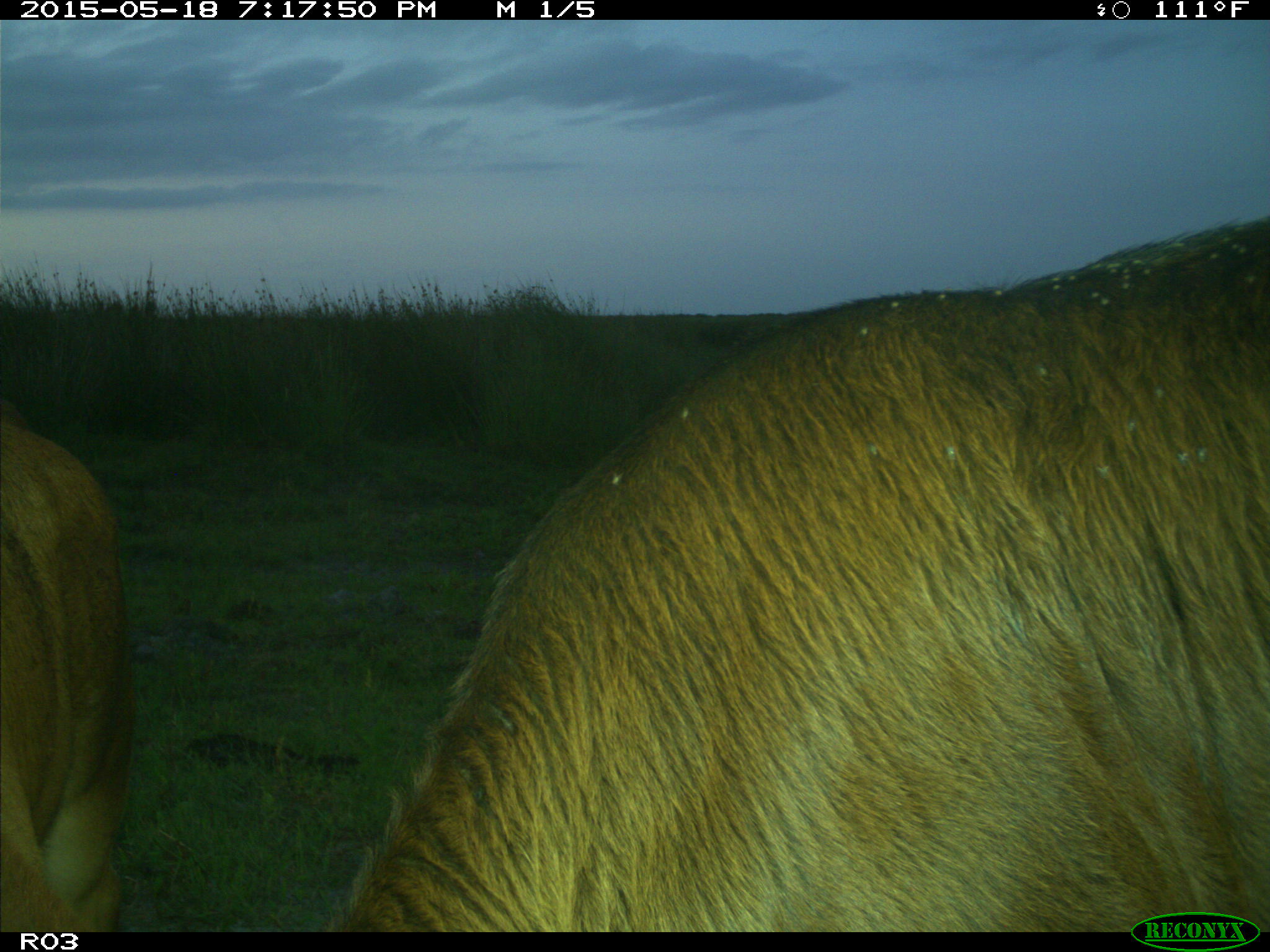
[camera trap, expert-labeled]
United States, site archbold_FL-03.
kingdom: Animalia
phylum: Chordata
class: Mammalia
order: Artiodactyla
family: Bovidae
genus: Bos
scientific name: Bos taurus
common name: domestic cow